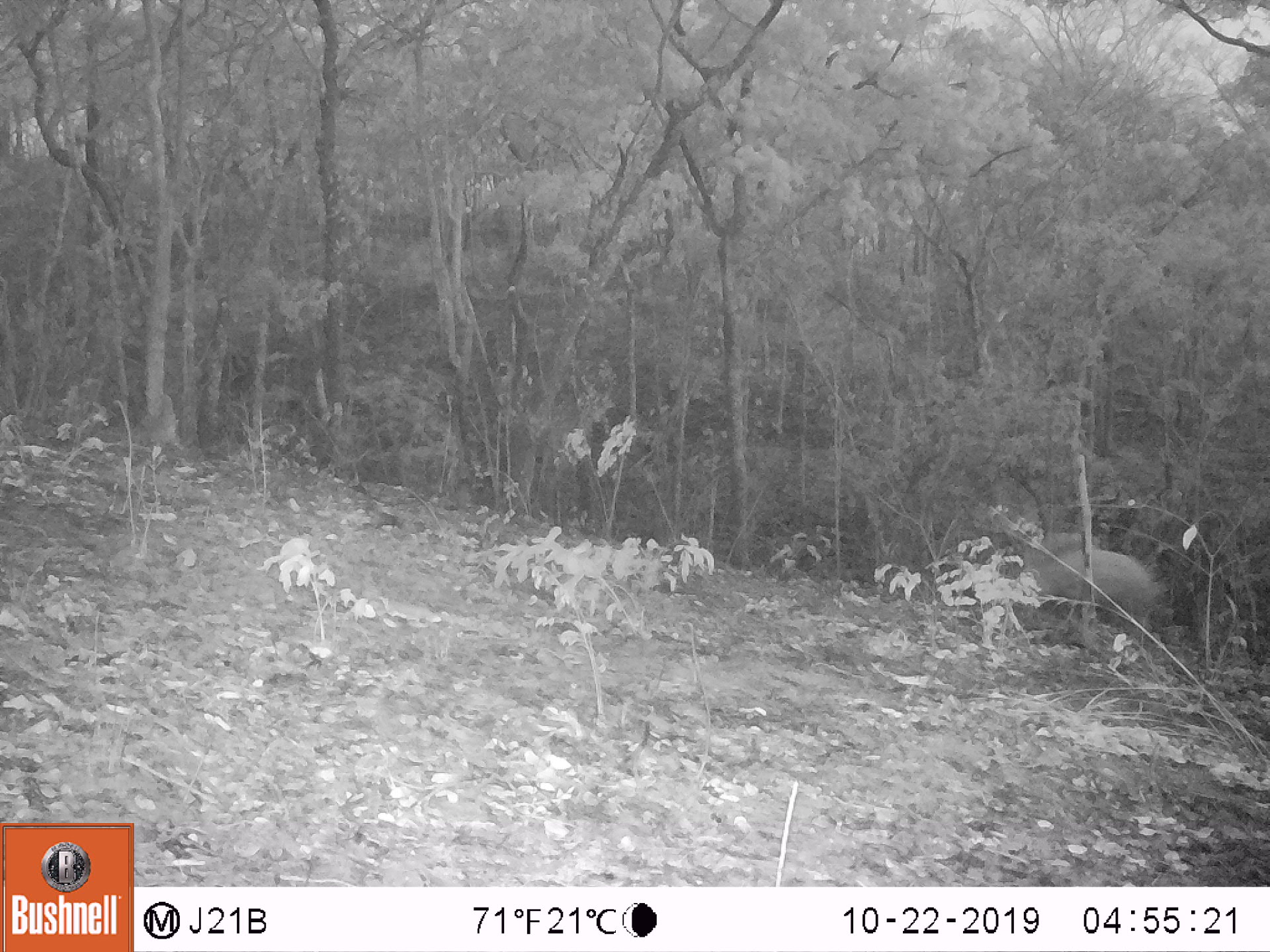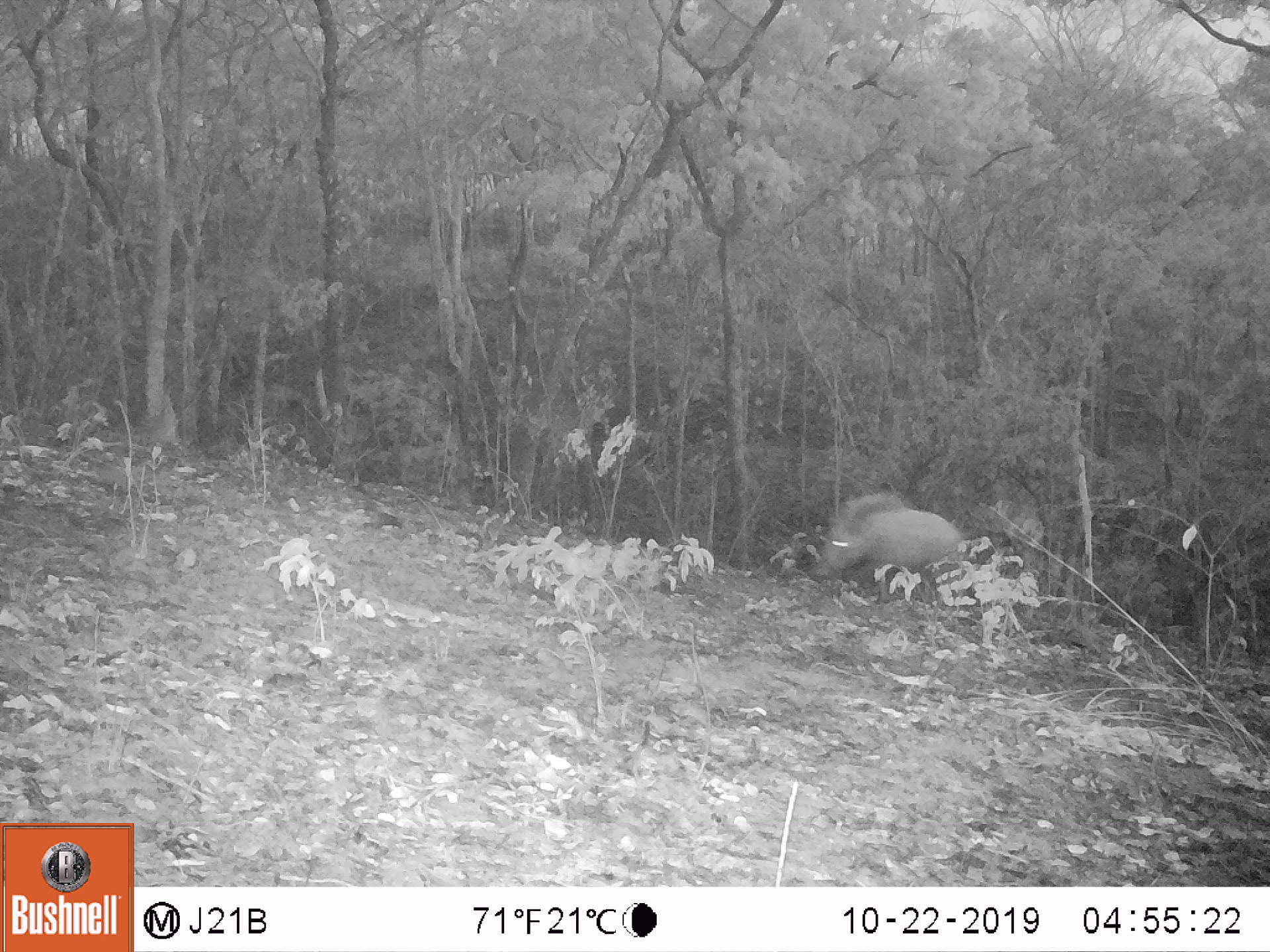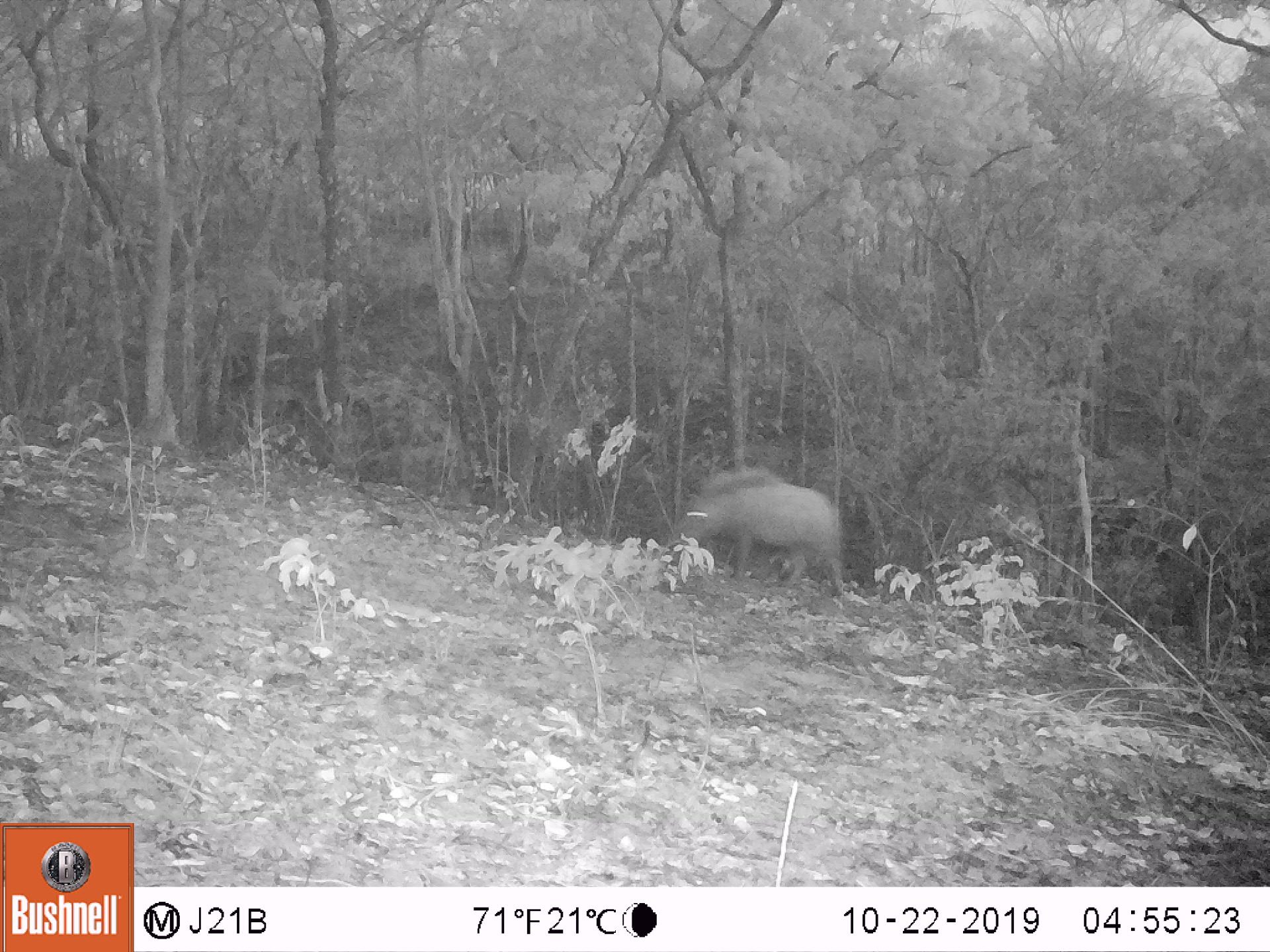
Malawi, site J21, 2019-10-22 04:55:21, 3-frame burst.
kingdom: Animalia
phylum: Chordata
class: Mammalia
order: Artiodactyla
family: Suidae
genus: Potamochoerus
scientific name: Potamochoerus larvatus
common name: bushpig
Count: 1.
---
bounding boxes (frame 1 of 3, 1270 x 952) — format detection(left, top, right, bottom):
bushpig: detection(1023, 544, 1174, 634)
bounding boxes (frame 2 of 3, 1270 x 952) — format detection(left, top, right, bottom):
bushpig: detection(805, 488, 980, 601)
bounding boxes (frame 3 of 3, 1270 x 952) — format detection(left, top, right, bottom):
bushpig: detection(662, 459, 847, 597)